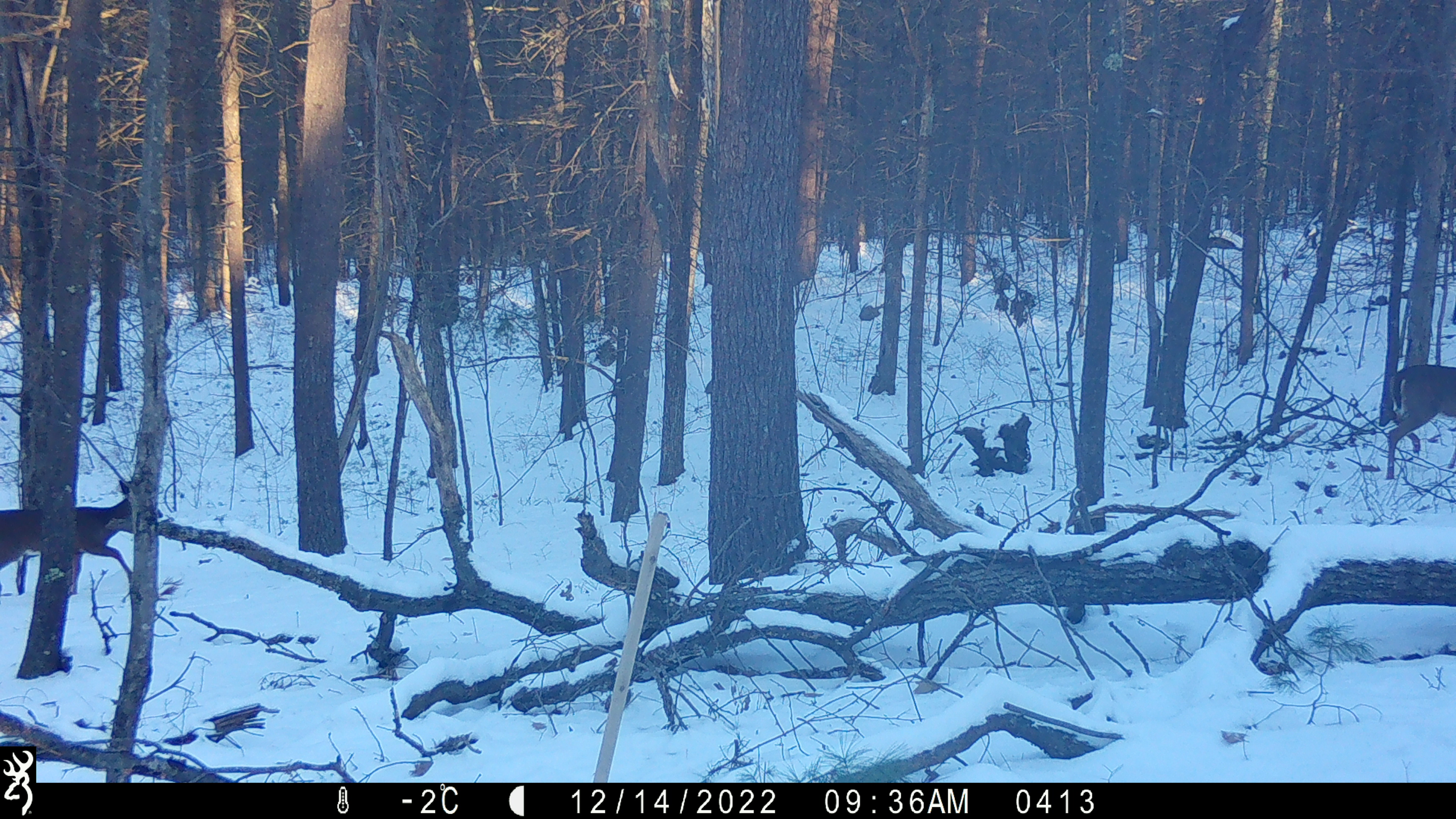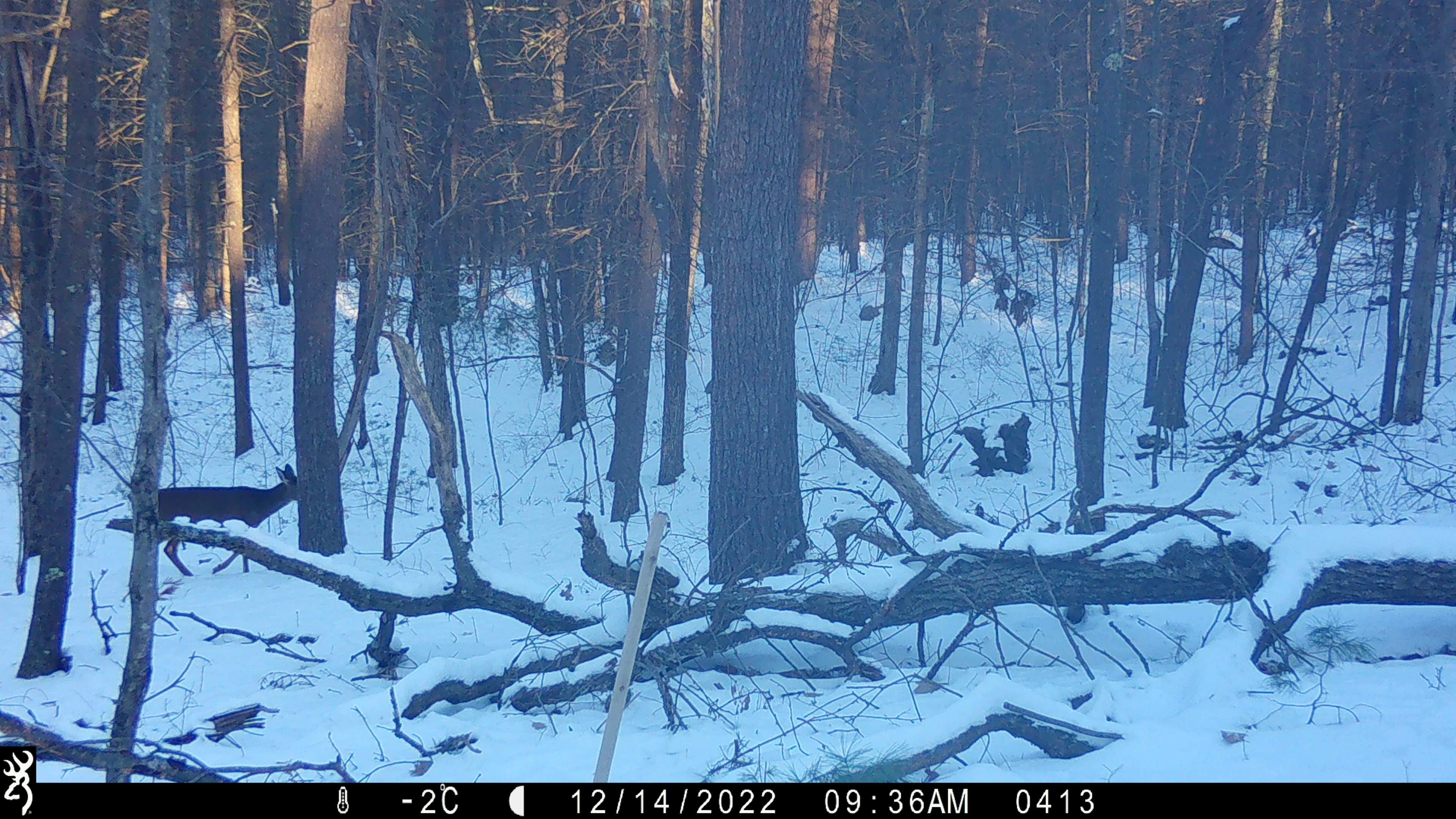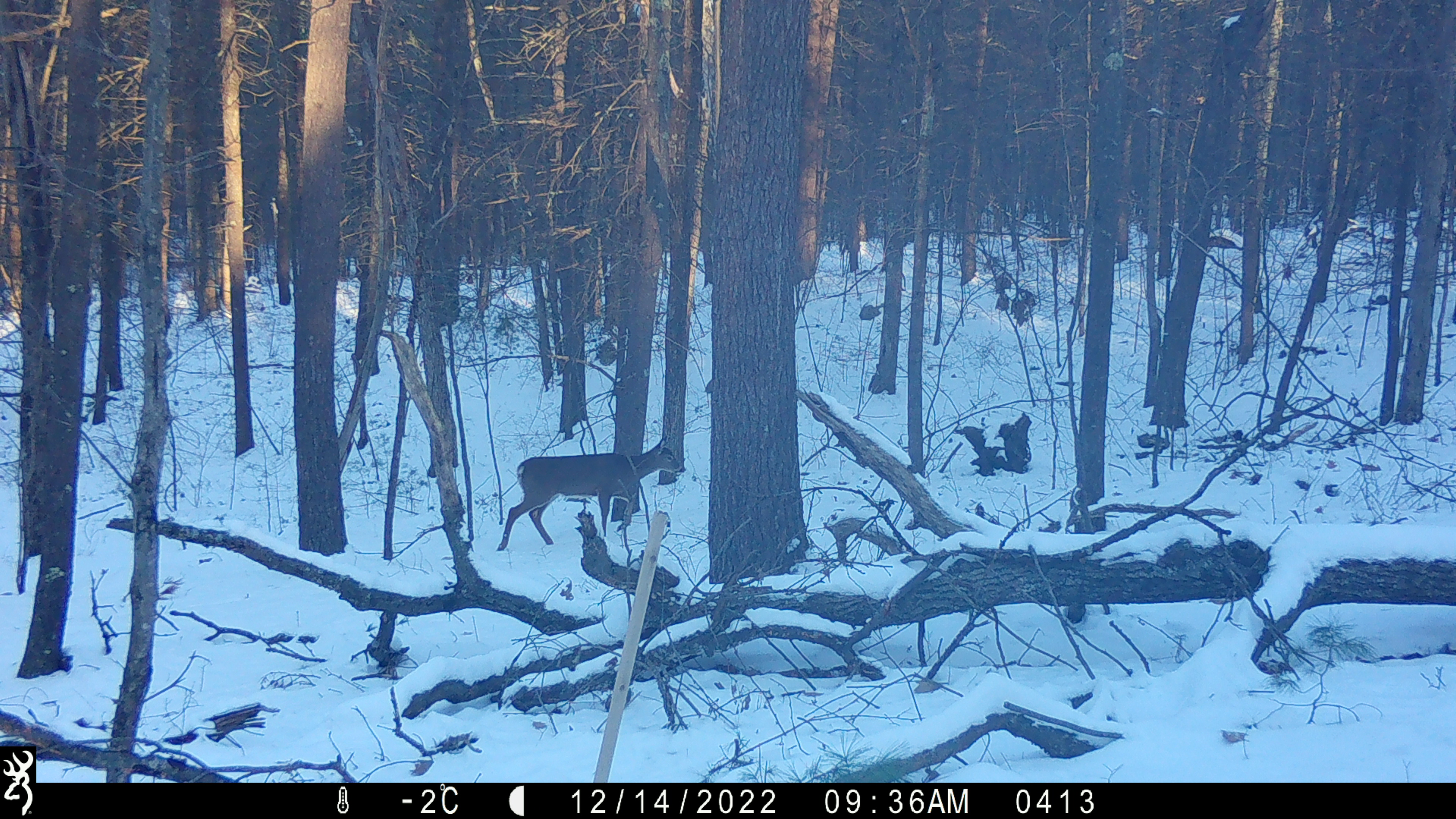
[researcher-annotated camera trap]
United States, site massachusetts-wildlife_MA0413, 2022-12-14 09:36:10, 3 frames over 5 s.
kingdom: Animalia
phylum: Chordata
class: Mammalia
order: Artiodactyla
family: Cervidae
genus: Odocoileus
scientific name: Odocoileus virginianus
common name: white-tailed deer